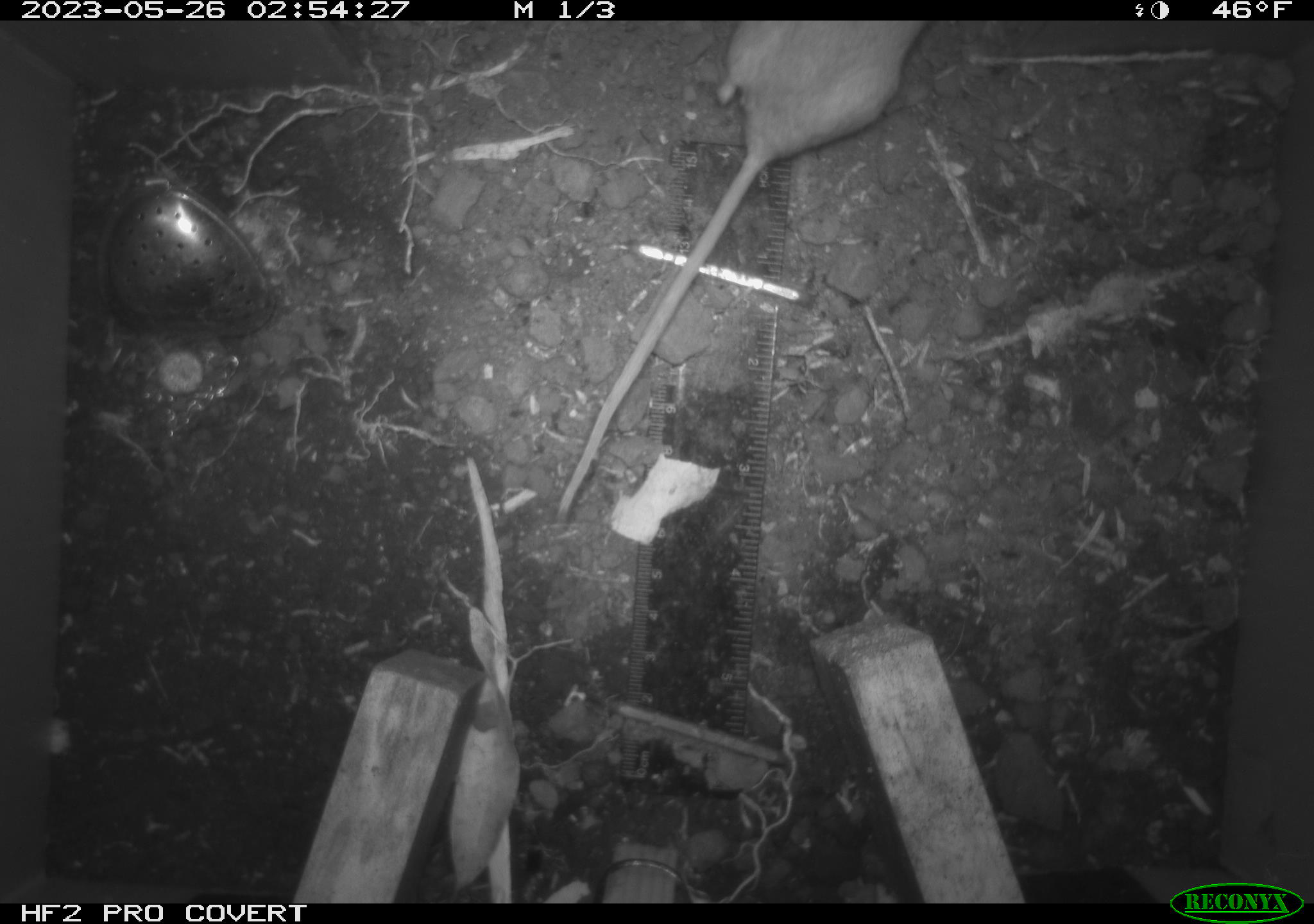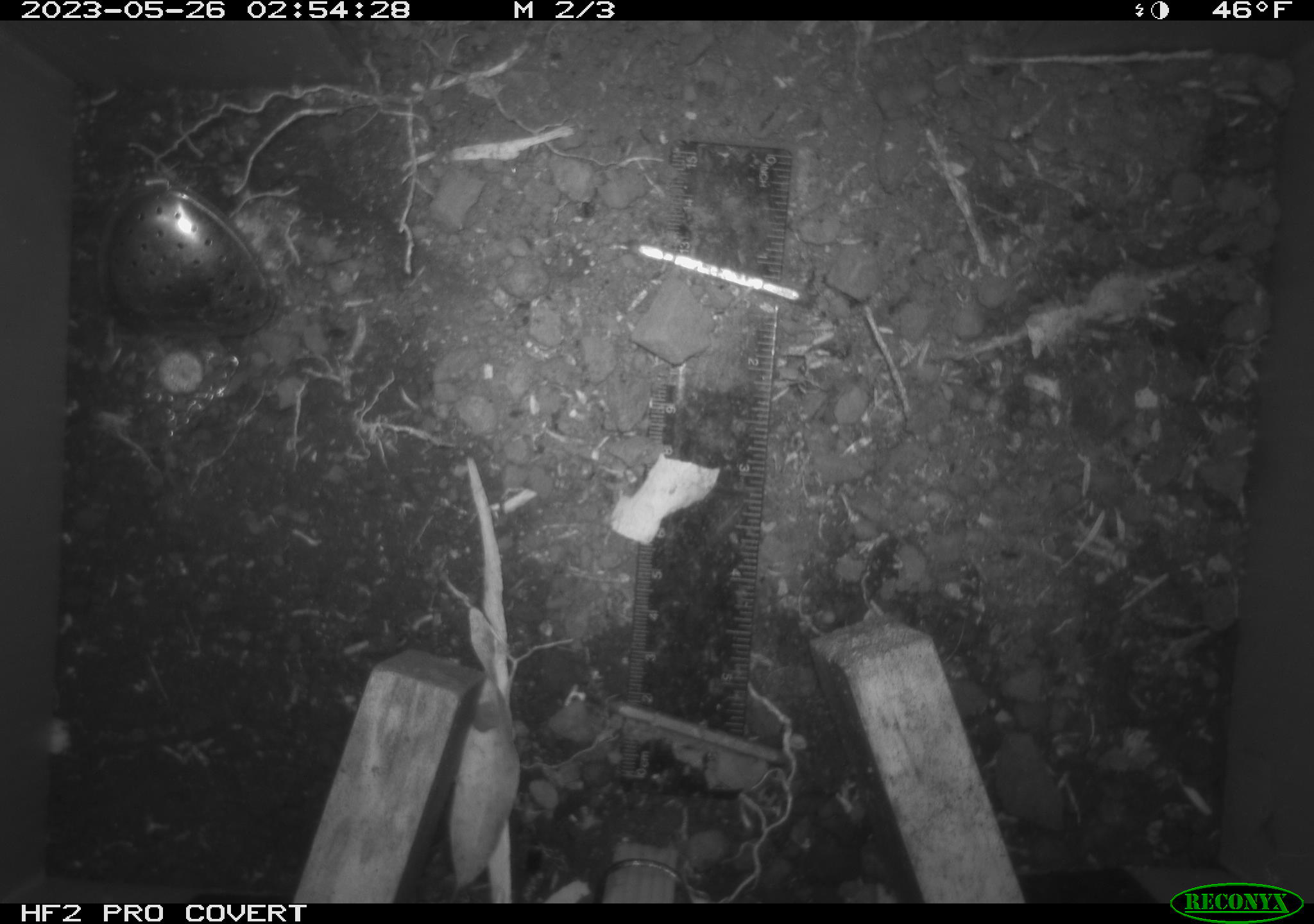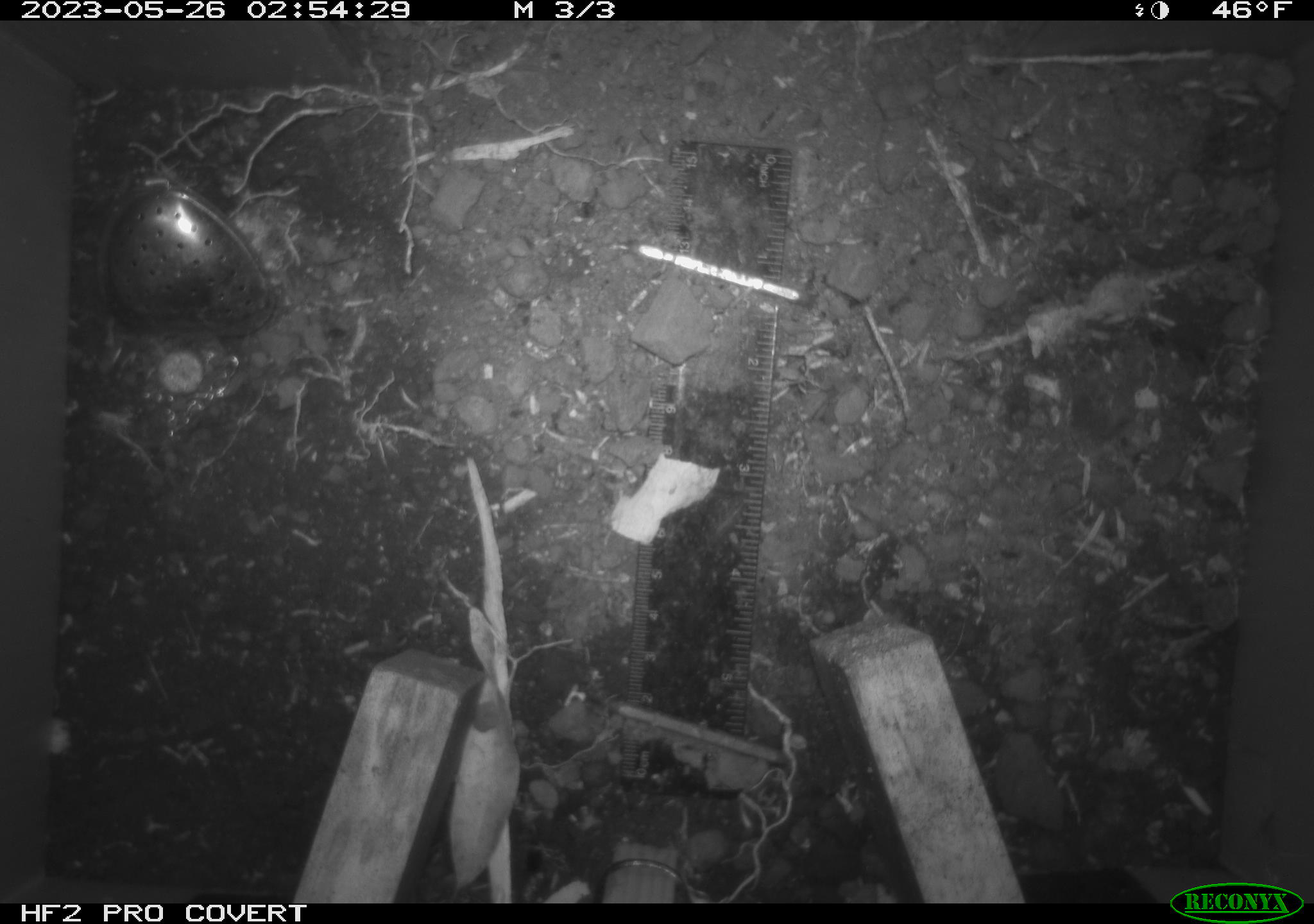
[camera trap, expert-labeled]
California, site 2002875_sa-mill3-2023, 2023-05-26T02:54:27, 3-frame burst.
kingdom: Animalia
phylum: Chordata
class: Mammalia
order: Rodentia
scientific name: Rodentia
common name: mouse species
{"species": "mouse species (Rodentia)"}